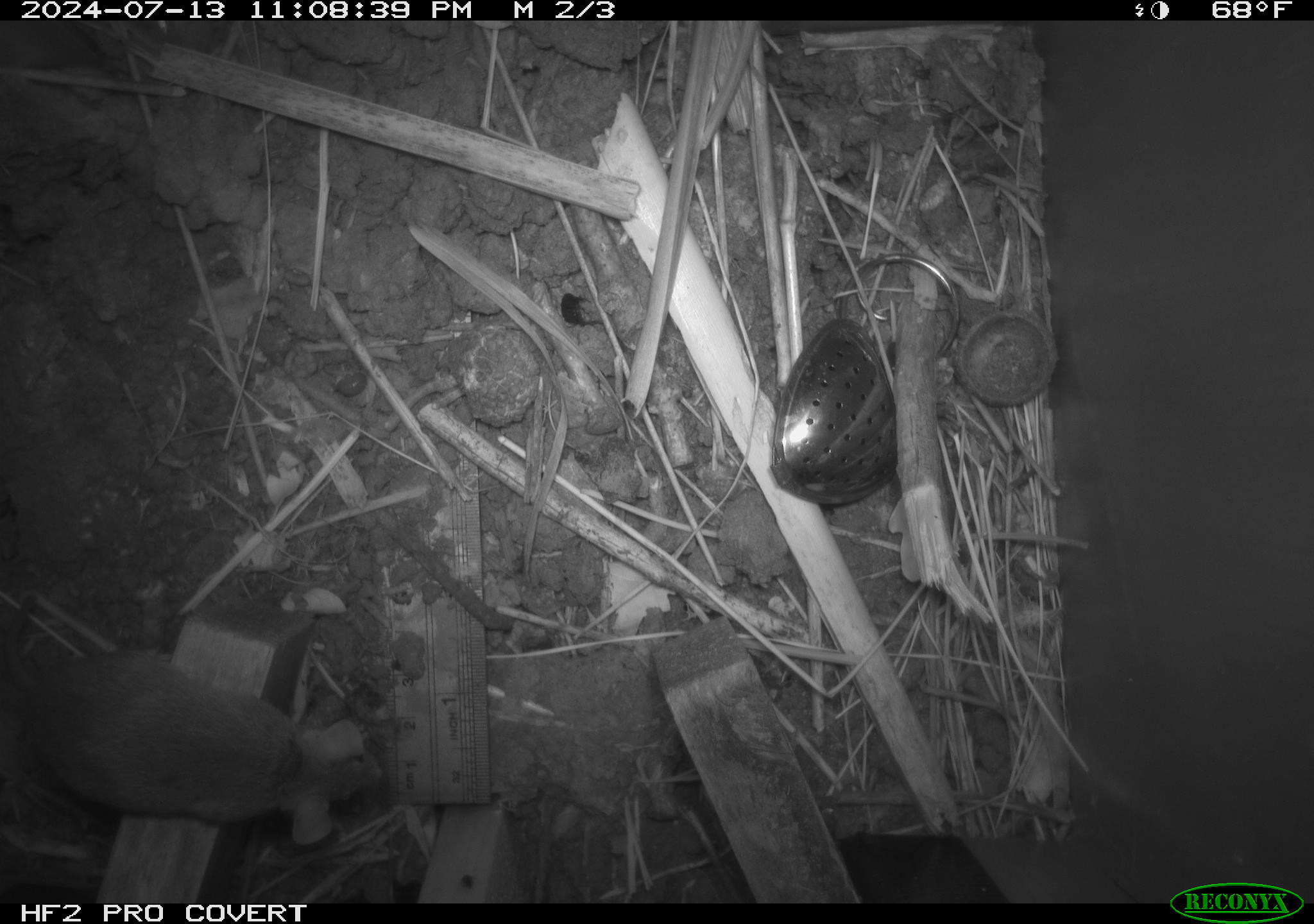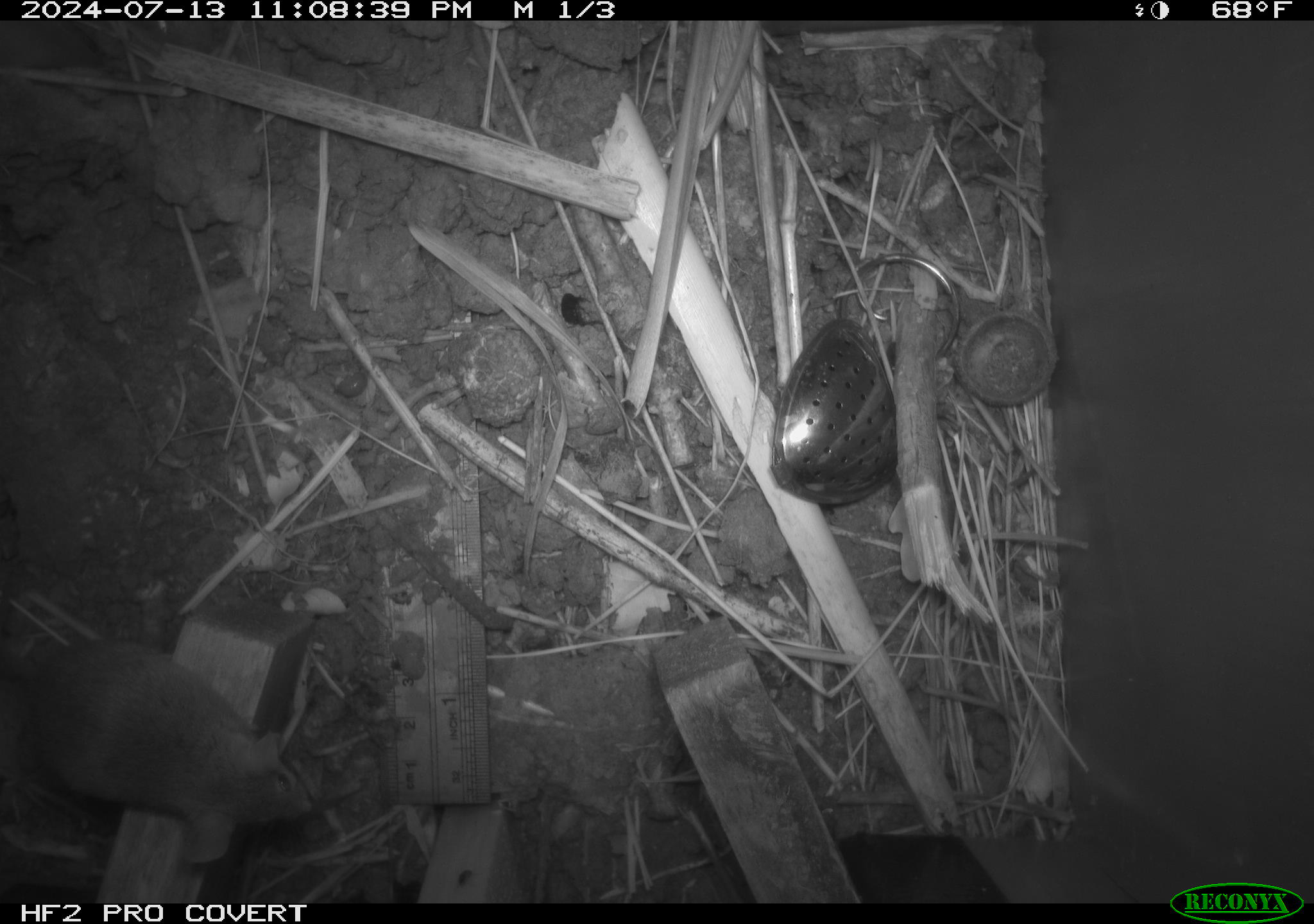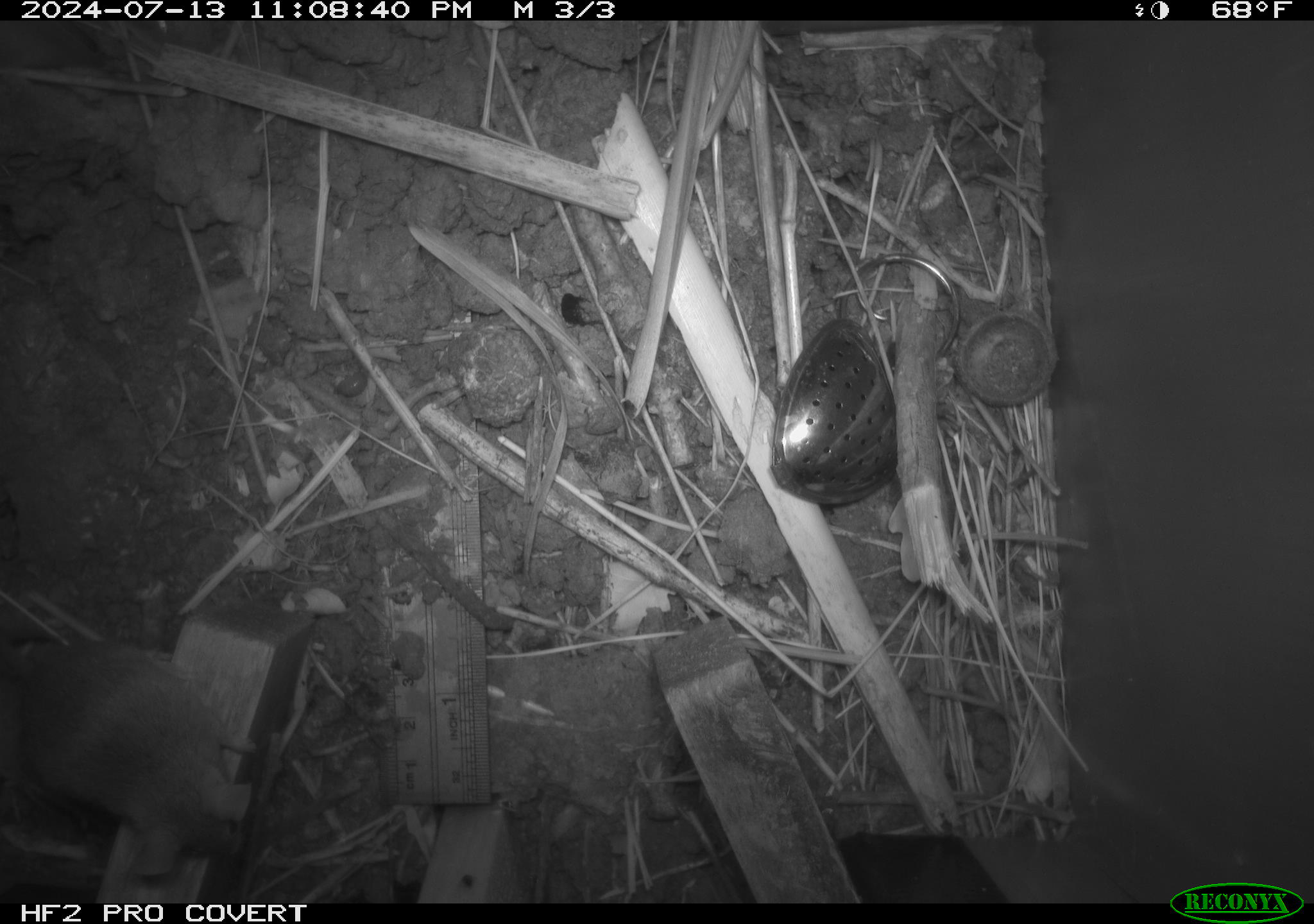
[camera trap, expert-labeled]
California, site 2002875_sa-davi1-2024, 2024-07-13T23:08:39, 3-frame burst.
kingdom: Animalia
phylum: Chordata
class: Mammalia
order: Rodentia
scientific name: Rodentia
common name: mouse species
Mouse species (Rodentia).